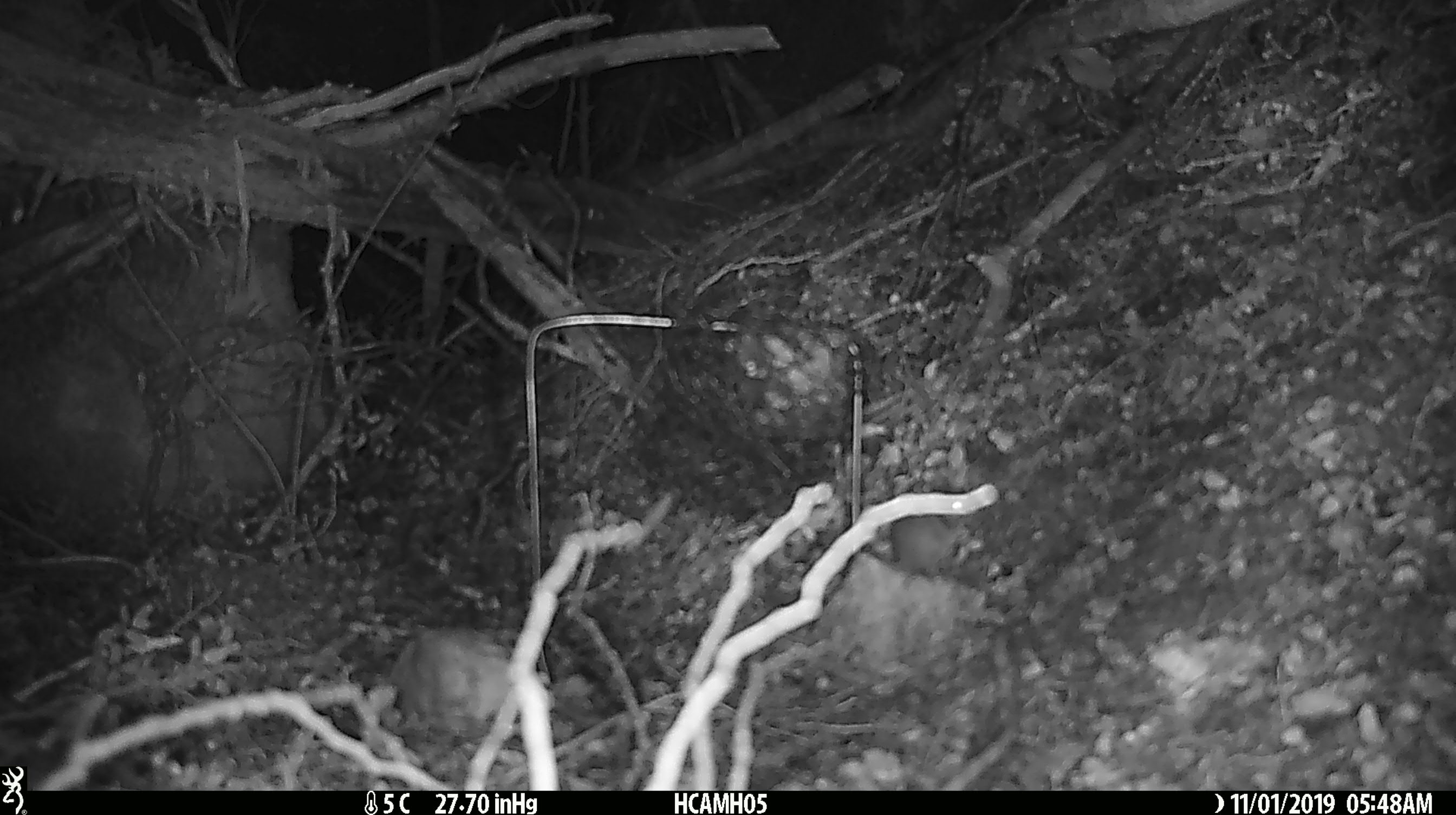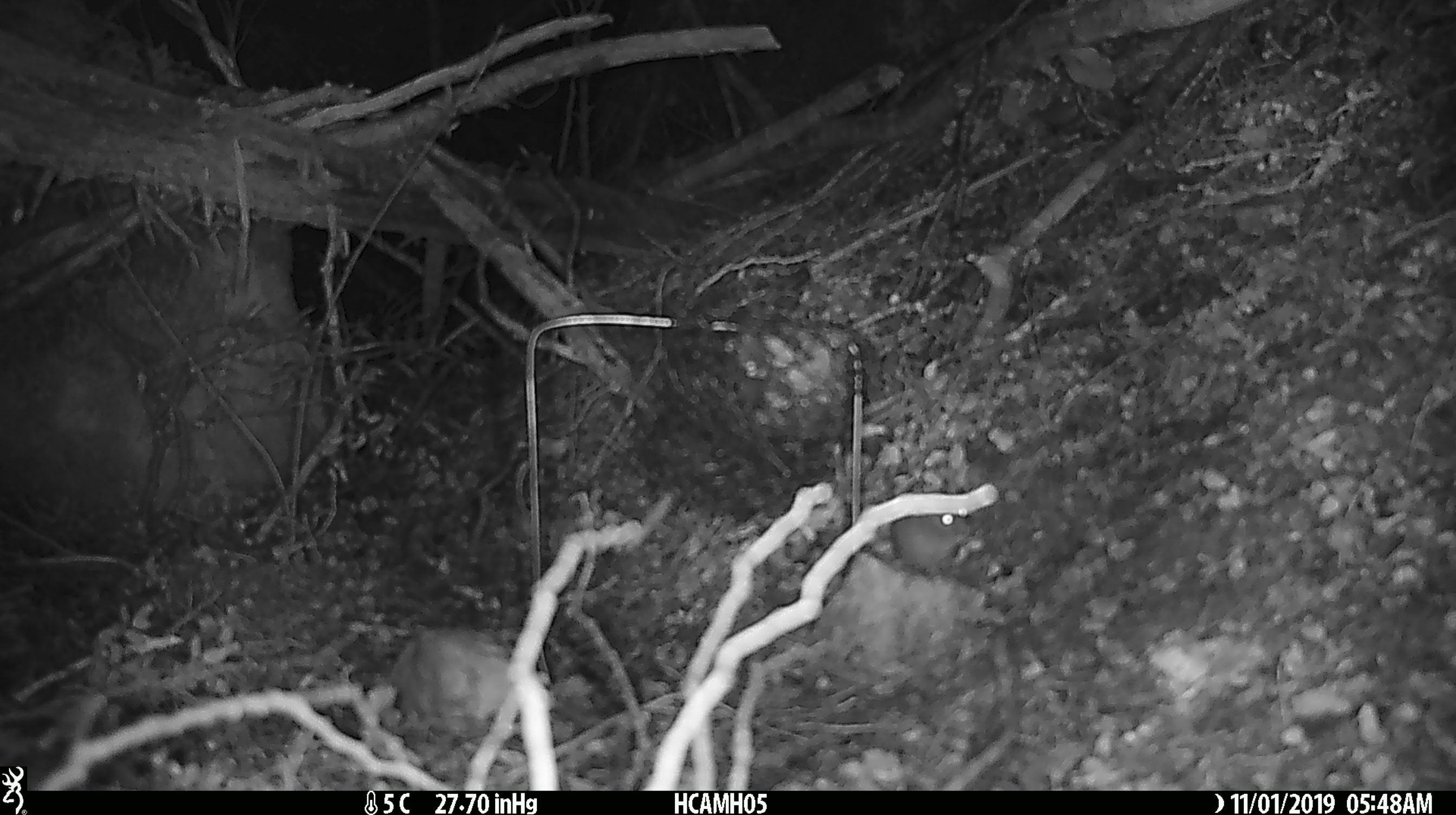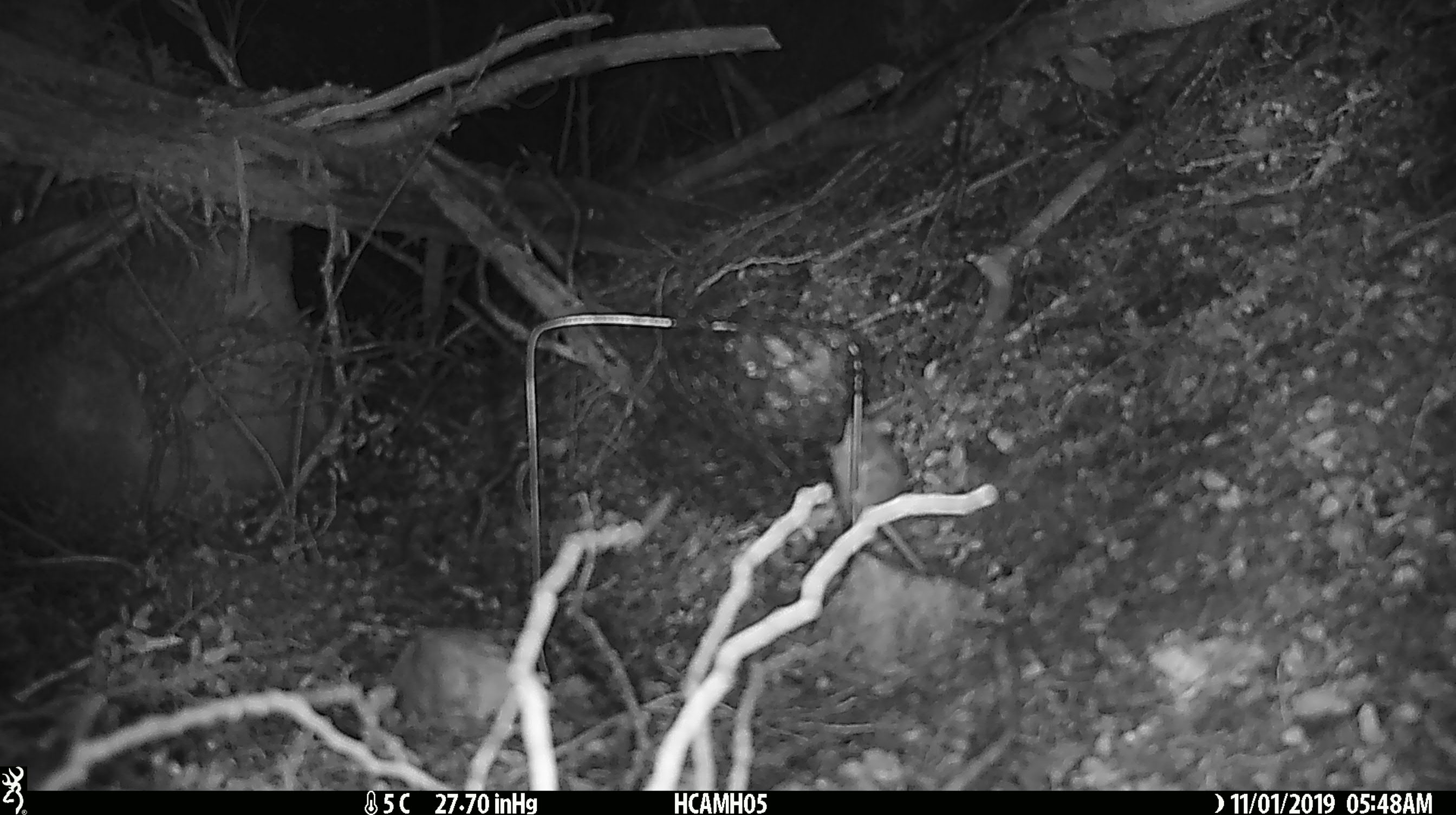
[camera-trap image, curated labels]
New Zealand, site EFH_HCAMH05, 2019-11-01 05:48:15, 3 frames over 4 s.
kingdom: Animalia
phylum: Chordata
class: Mammalia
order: Rodentia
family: Muridae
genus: Mus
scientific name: Mus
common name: mouse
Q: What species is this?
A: Mouse (Mus).